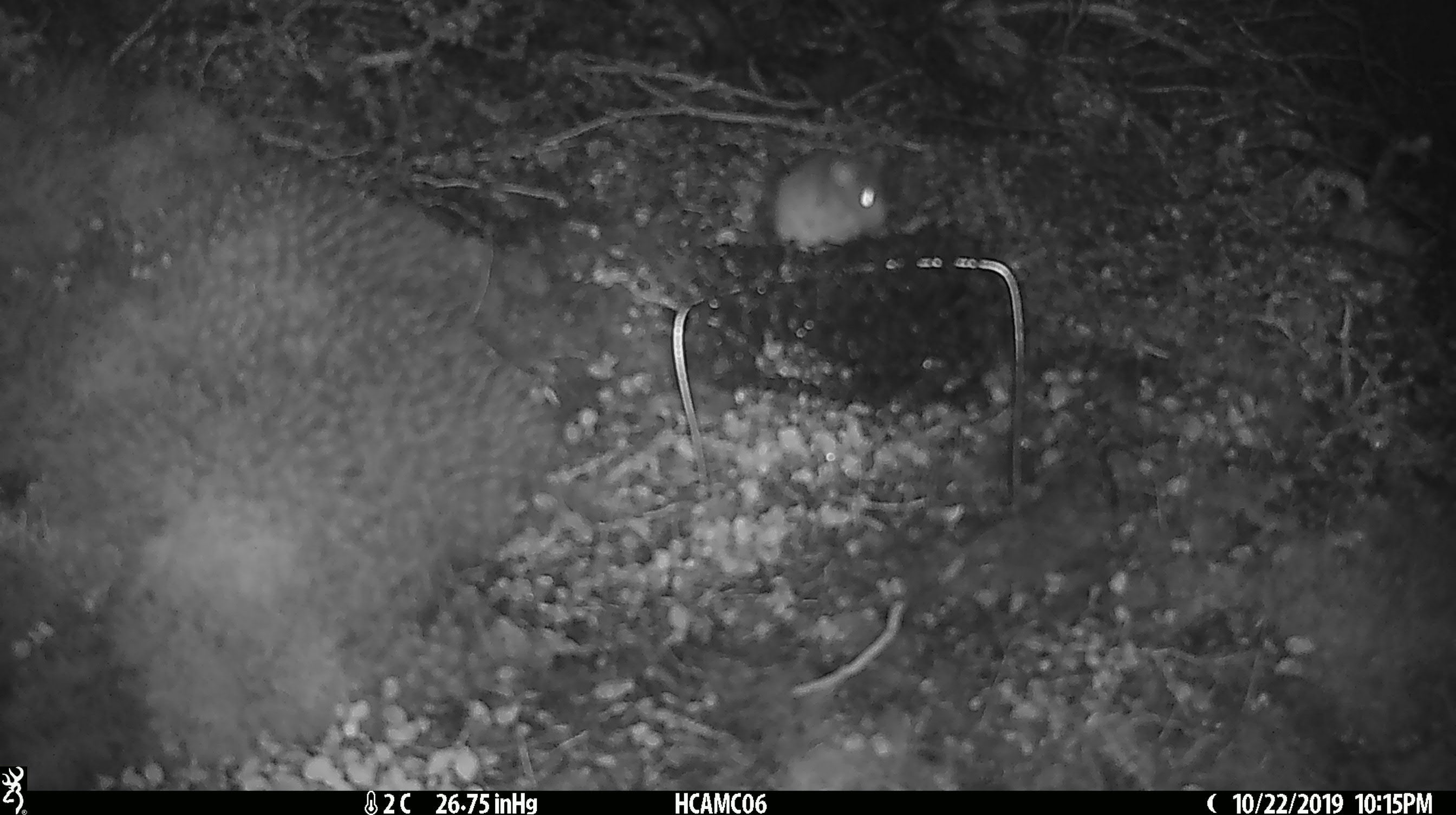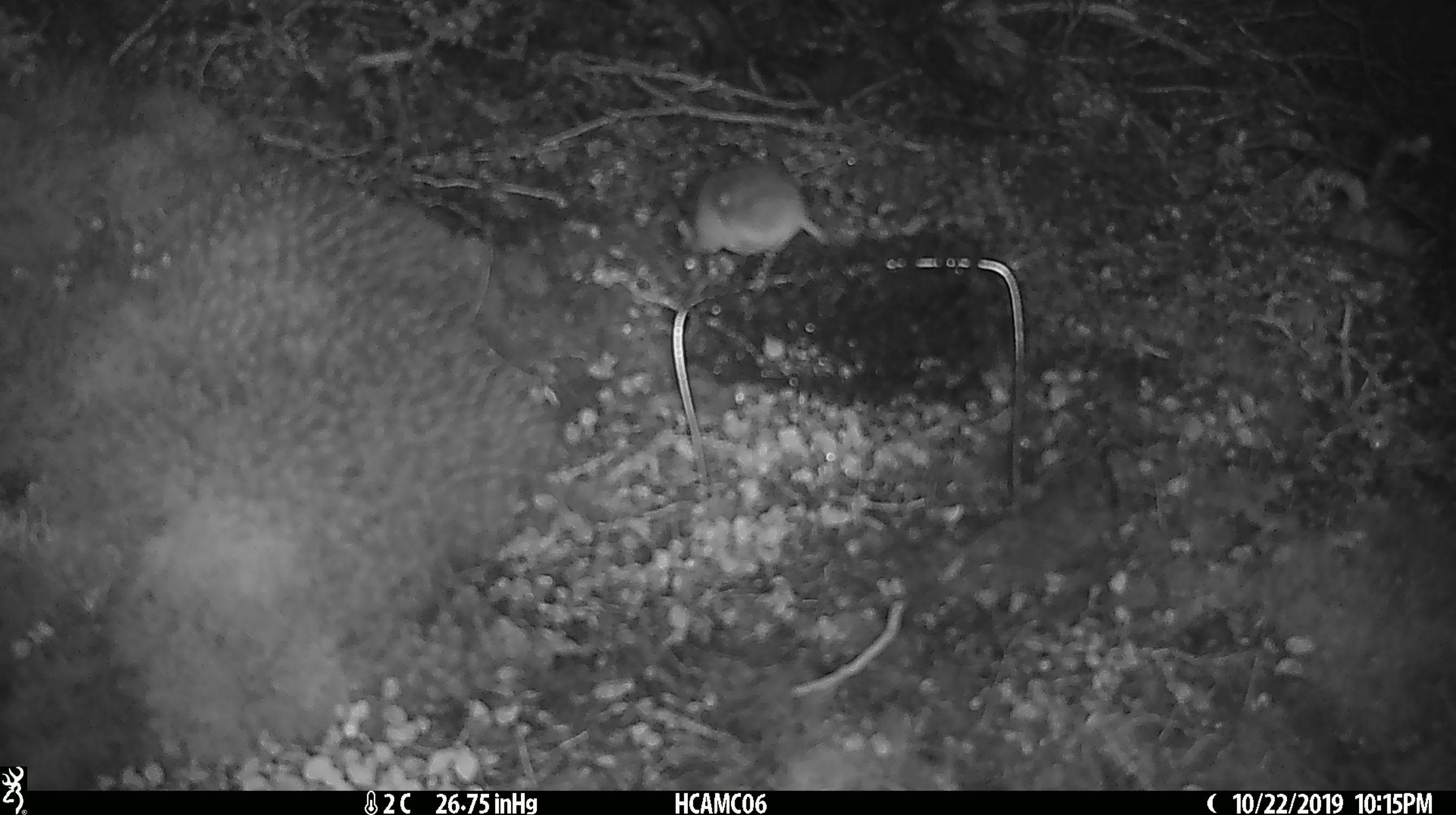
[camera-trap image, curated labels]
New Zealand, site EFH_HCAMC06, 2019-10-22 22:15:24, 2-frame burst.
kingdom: Animalia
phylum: Chordata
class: Mammalia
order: Rodentia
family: Muridae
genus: Mus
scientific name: Mus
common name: mouse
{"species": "mouse (Mus)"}